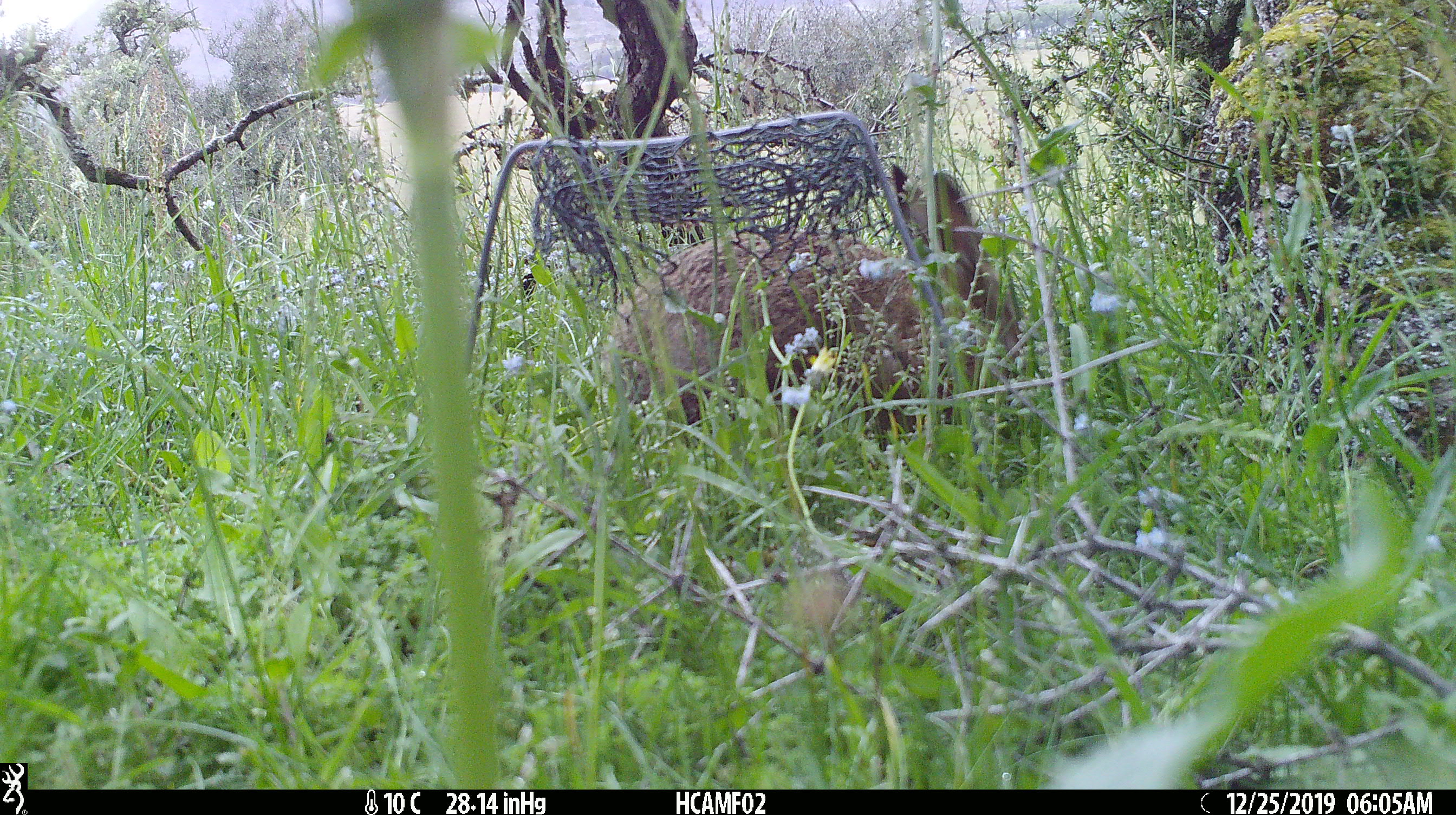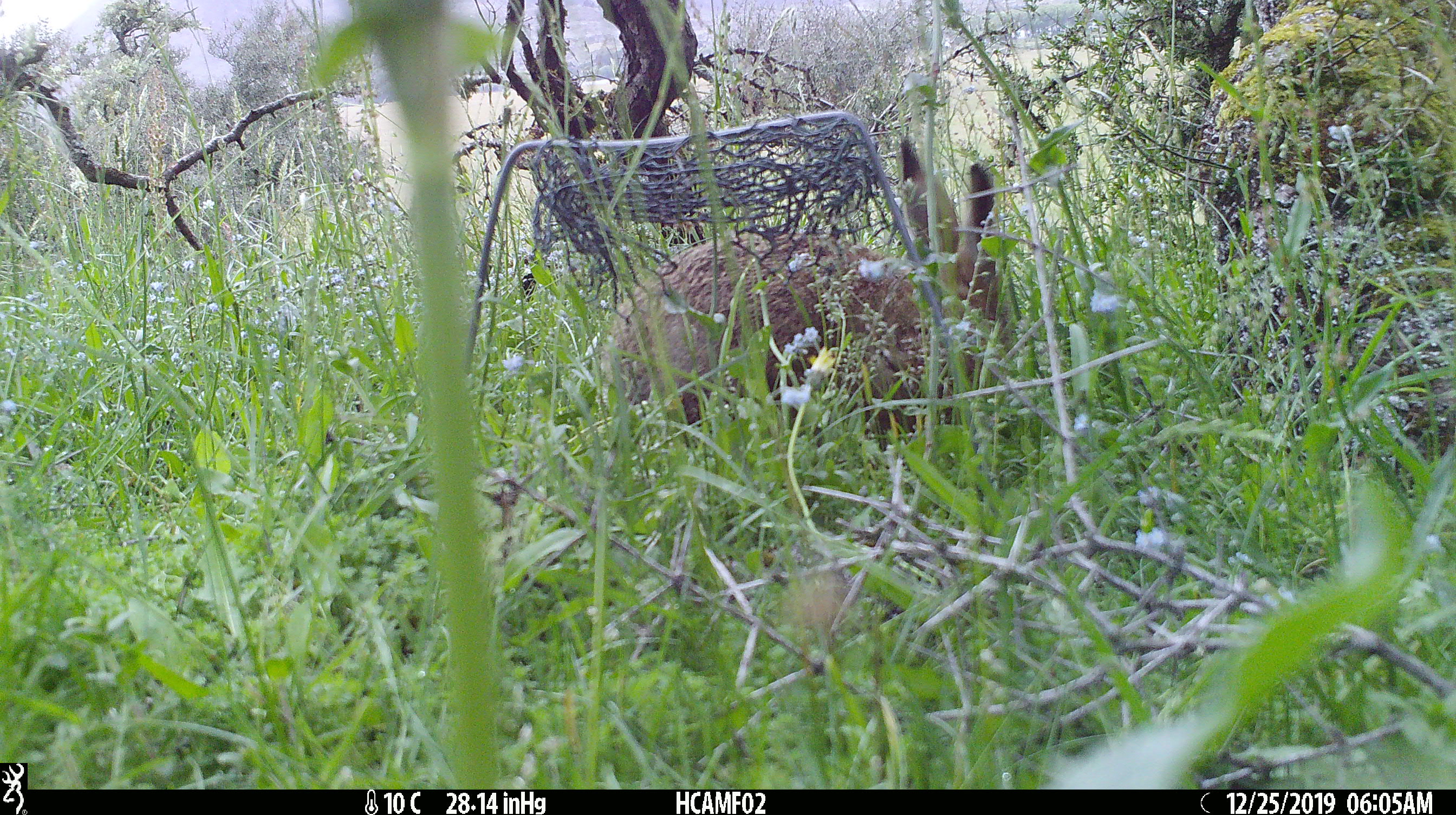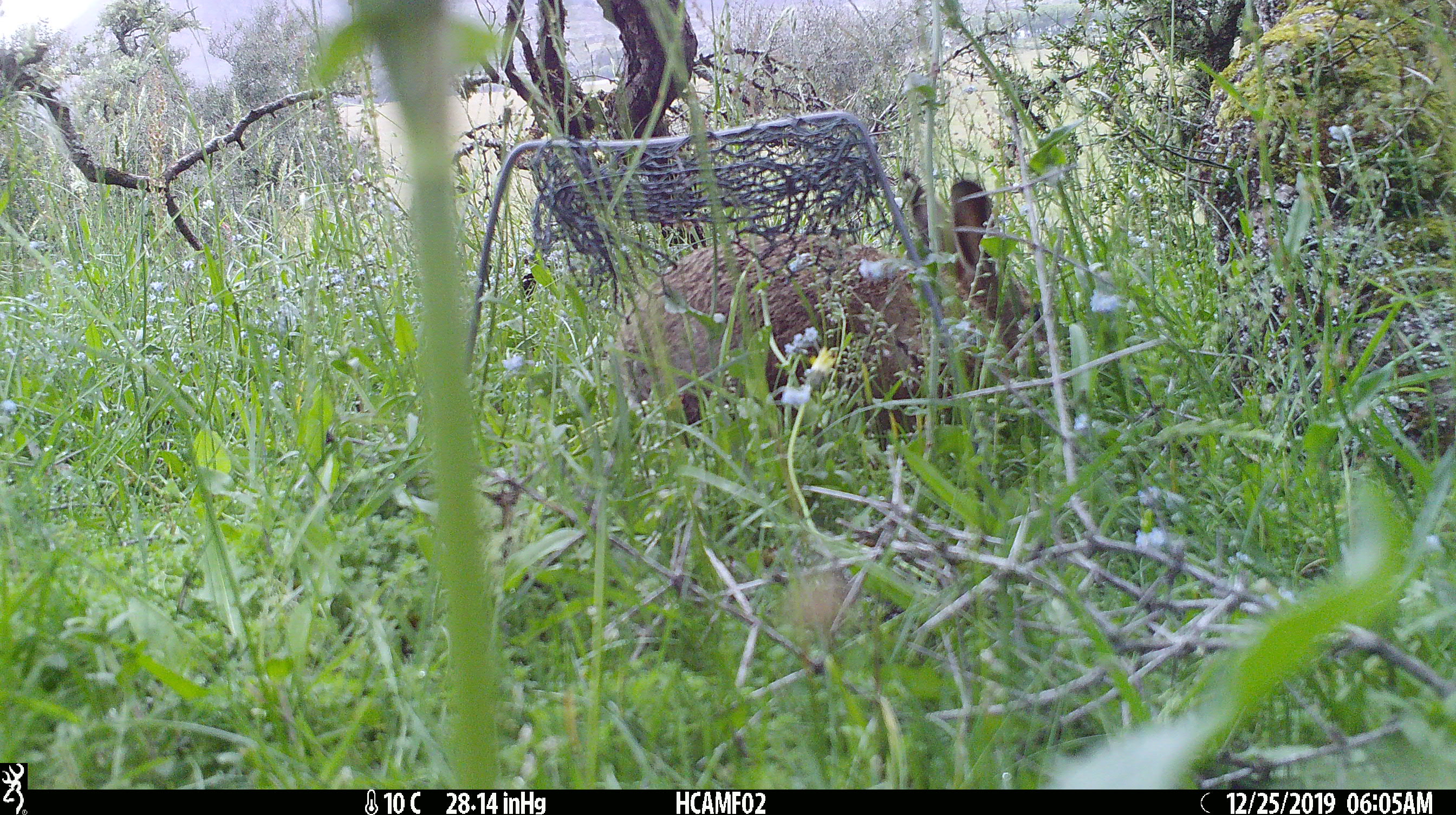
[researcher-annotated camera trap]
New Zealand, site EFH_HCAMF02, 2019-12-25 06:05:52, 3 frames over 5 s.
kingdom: Animalia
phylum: Chordata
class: Mammalia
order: Lagomorpha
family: Leporidae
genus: Lepus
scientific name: Lepus europaeus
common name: brown hare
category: hare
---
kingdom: Animalia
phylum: Chordata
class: Mammalia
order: Lagomorpha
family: Leporidae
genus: Oryctolagus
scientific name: Oryctolagus cuniculus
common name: european rabbit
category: rabbit